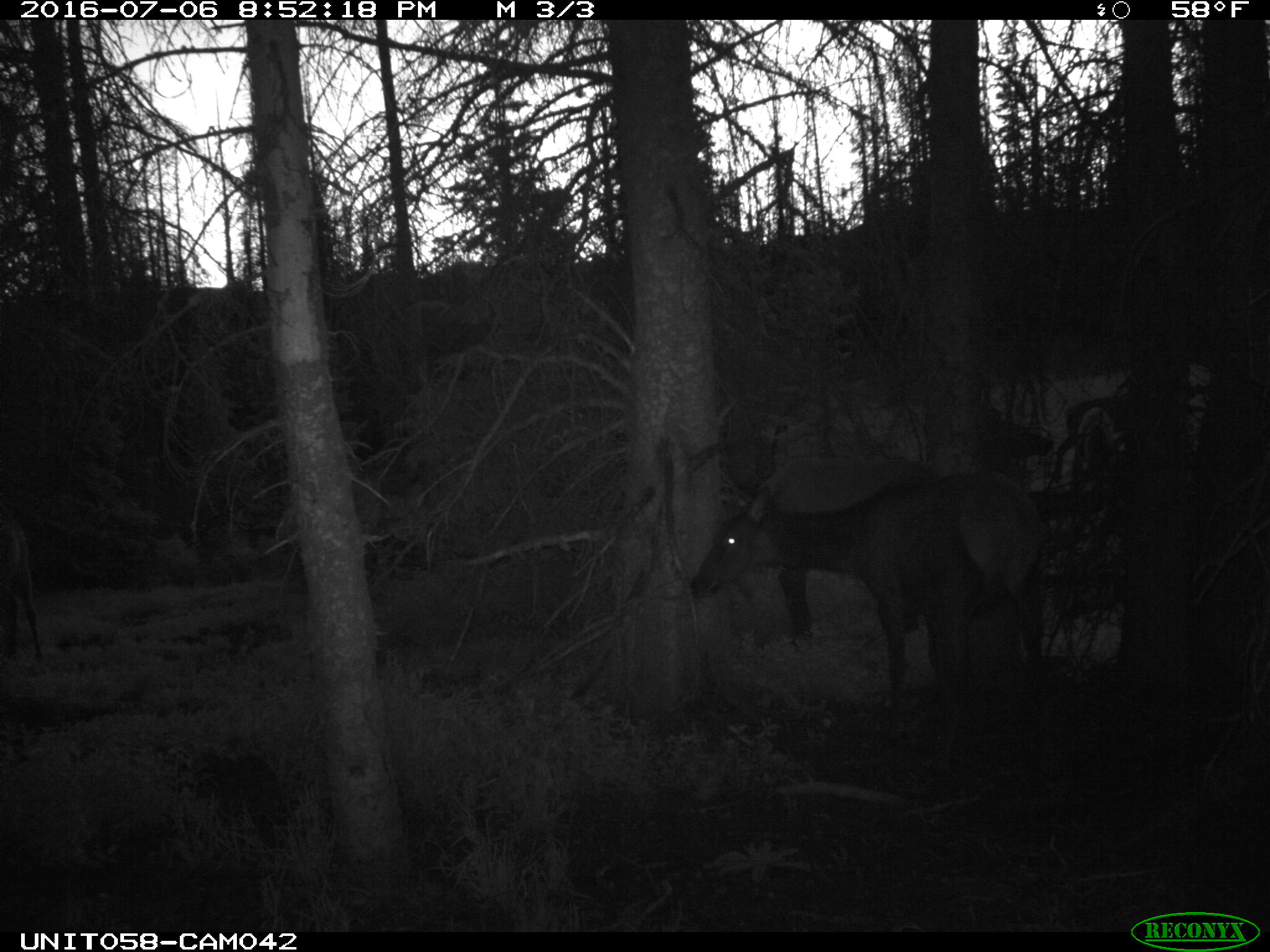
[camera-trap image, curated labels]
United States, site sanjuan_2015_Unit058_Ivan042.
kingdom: Animalia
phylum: Chordata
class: Mammalia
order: Artiodactyla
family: Cervidae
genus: Cervus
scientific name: Cervus elaphus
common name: red deer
Cervus elaphus (red deer).